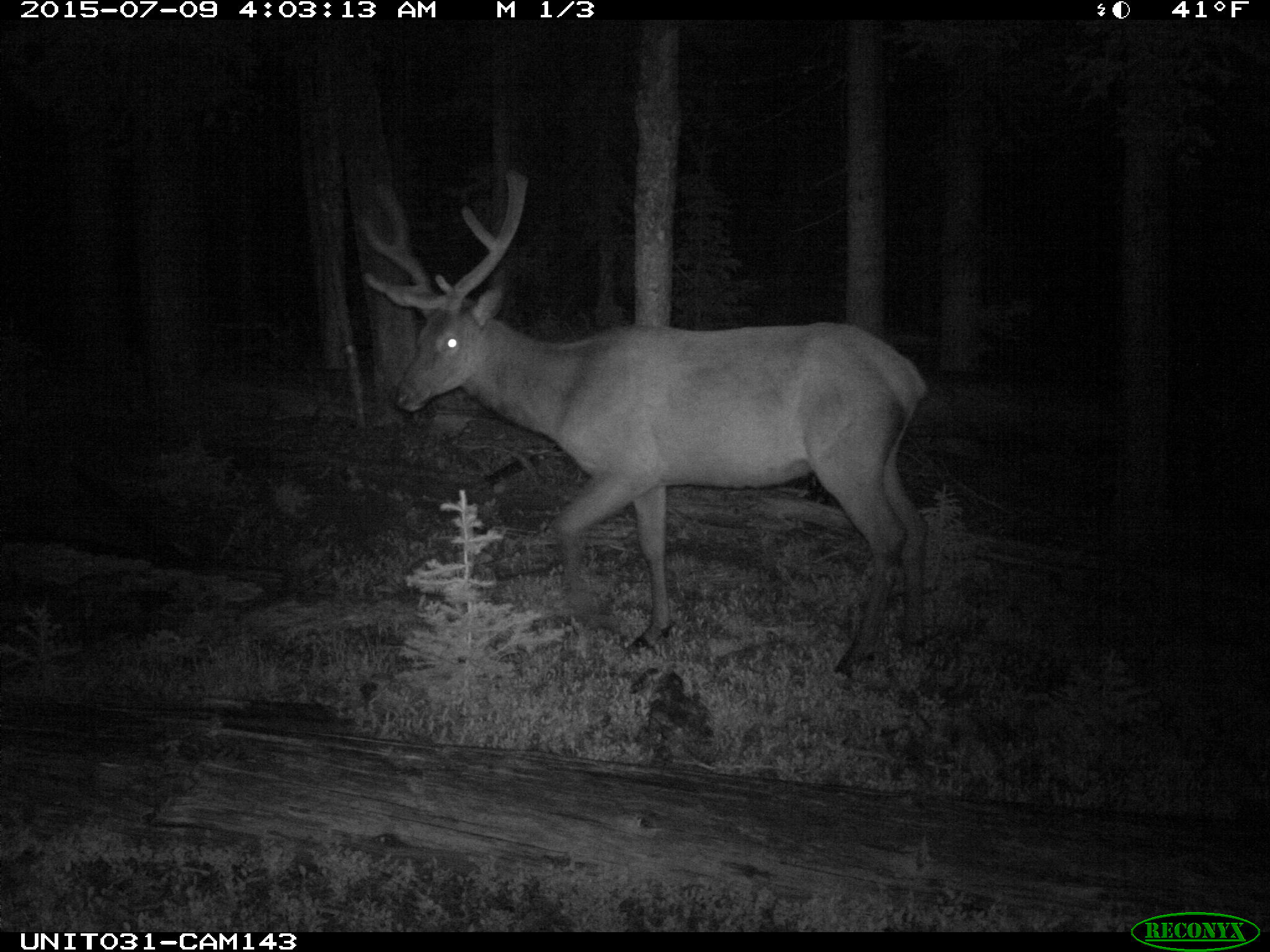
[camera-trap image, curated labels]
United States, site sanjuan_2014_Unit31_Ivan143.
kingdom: Animalia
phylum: Chordata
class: Mammalia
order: Artiodactyla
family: Cervidae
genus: Cervus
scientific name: Cervus elaphus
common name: red deer